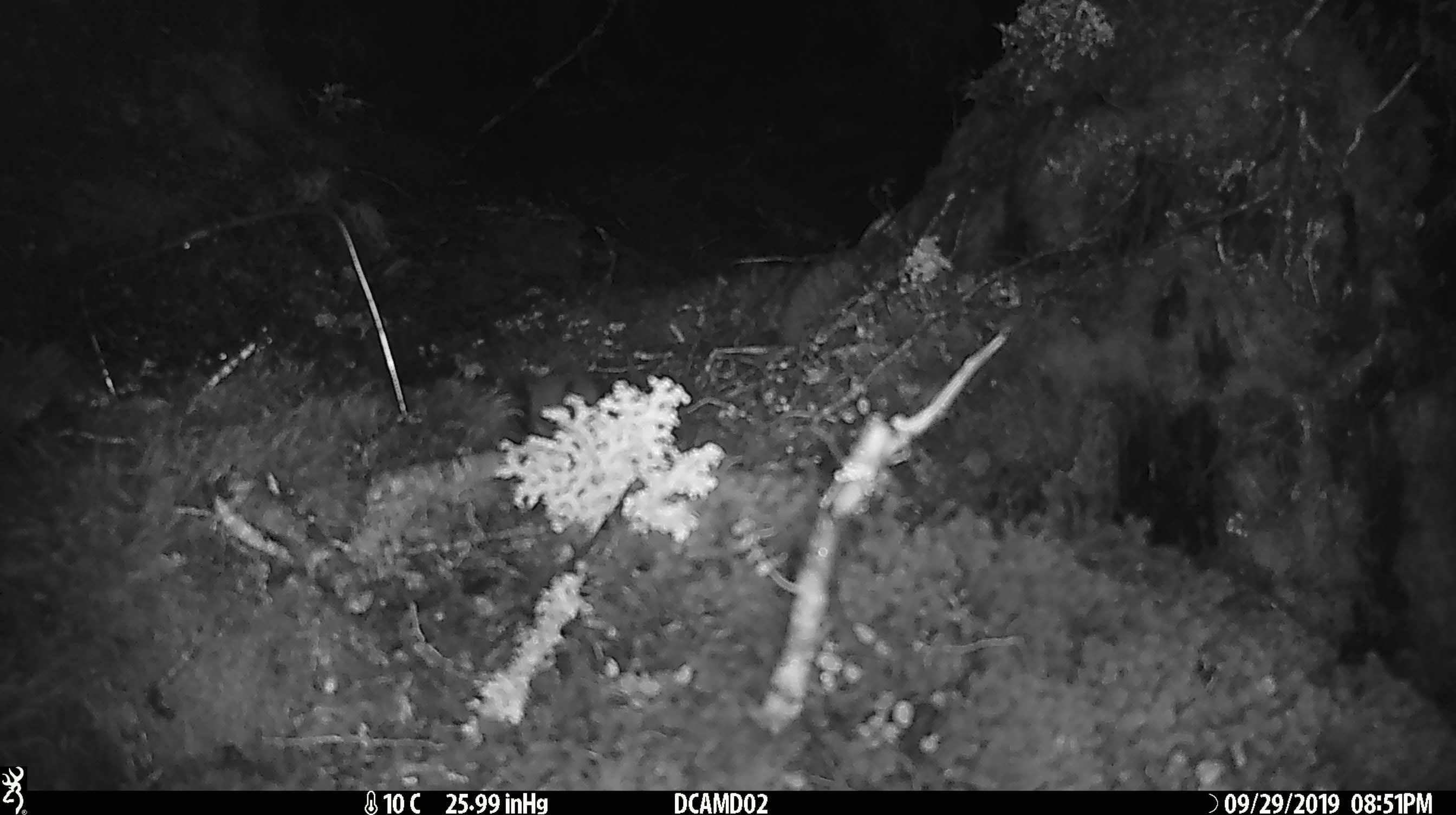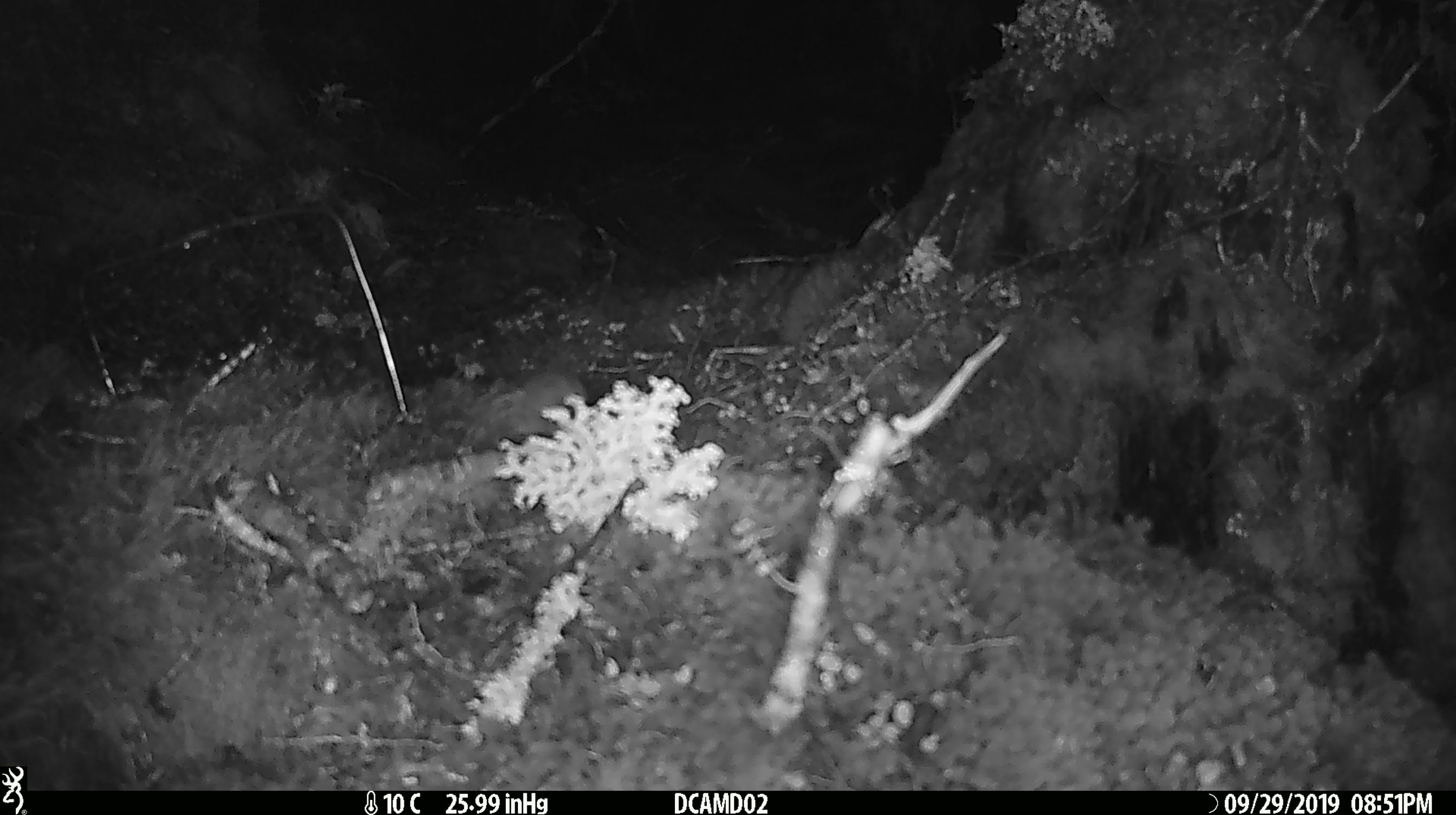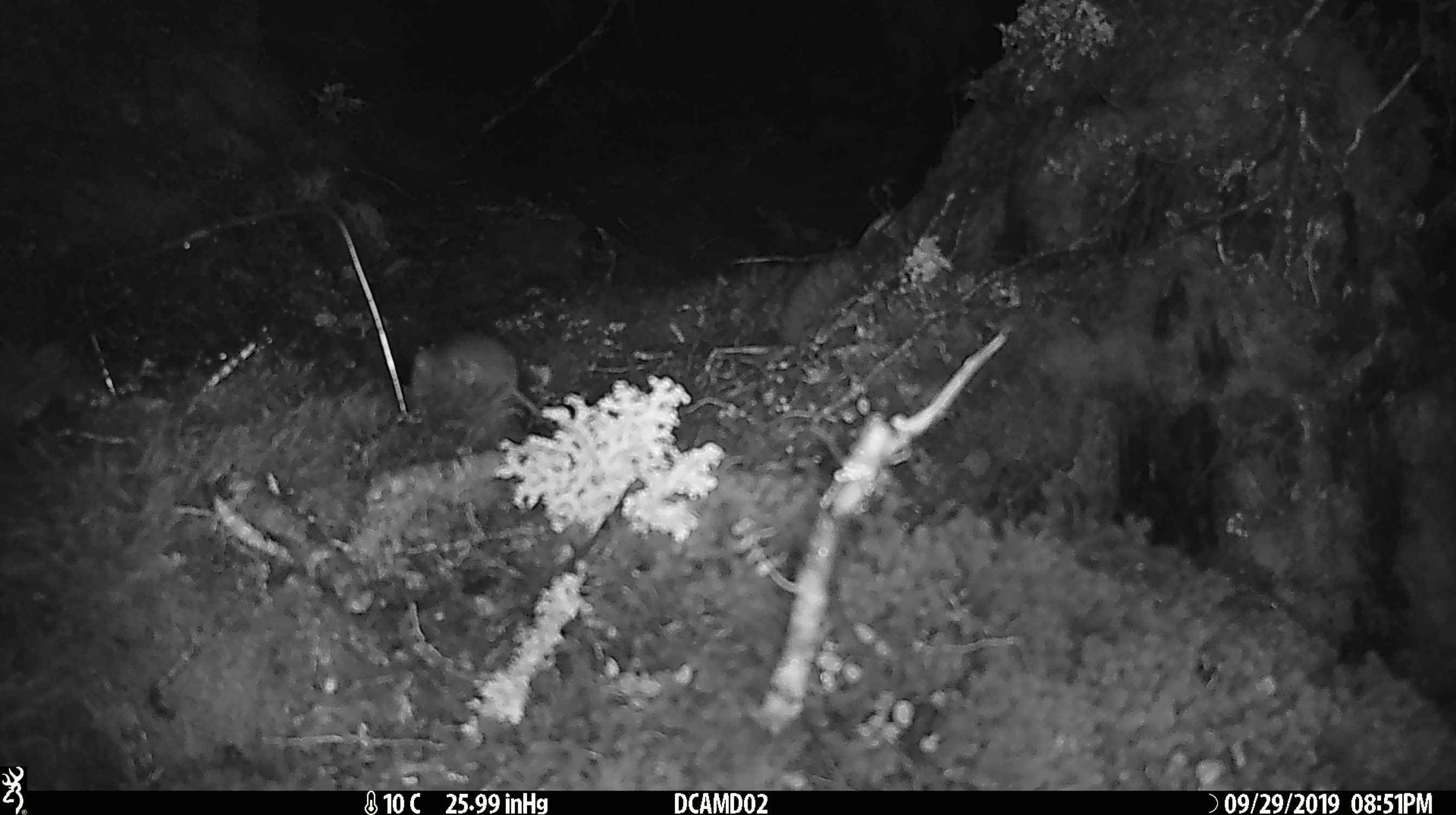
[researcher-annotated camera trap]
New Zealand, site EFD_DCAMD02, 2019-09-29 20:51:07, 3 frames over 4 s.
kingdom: Animalia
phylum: Chordata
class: Mammalia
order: Rodentia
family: Muridae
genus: Mus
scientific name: Mus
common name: mouse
Mouse (Mus).